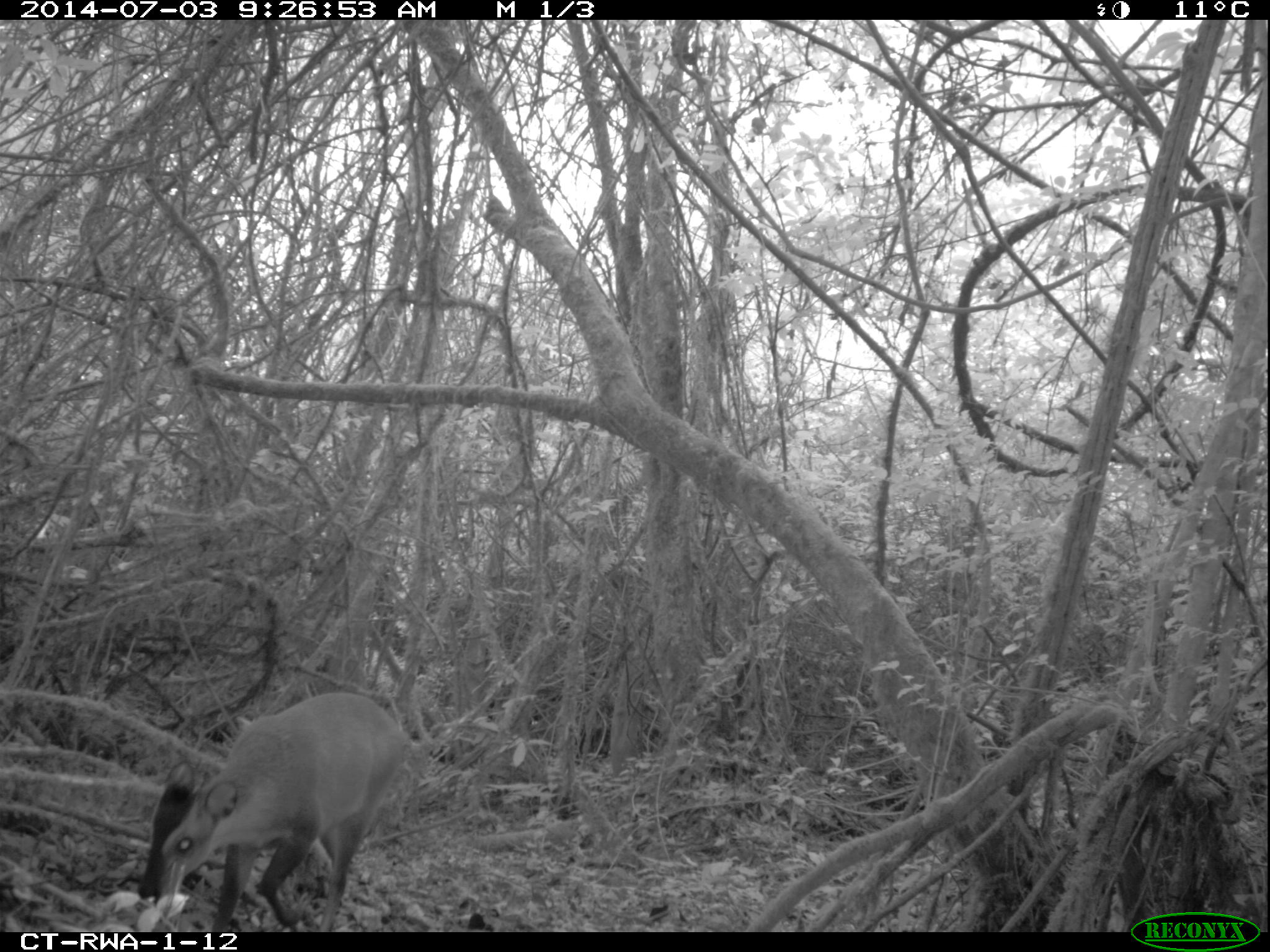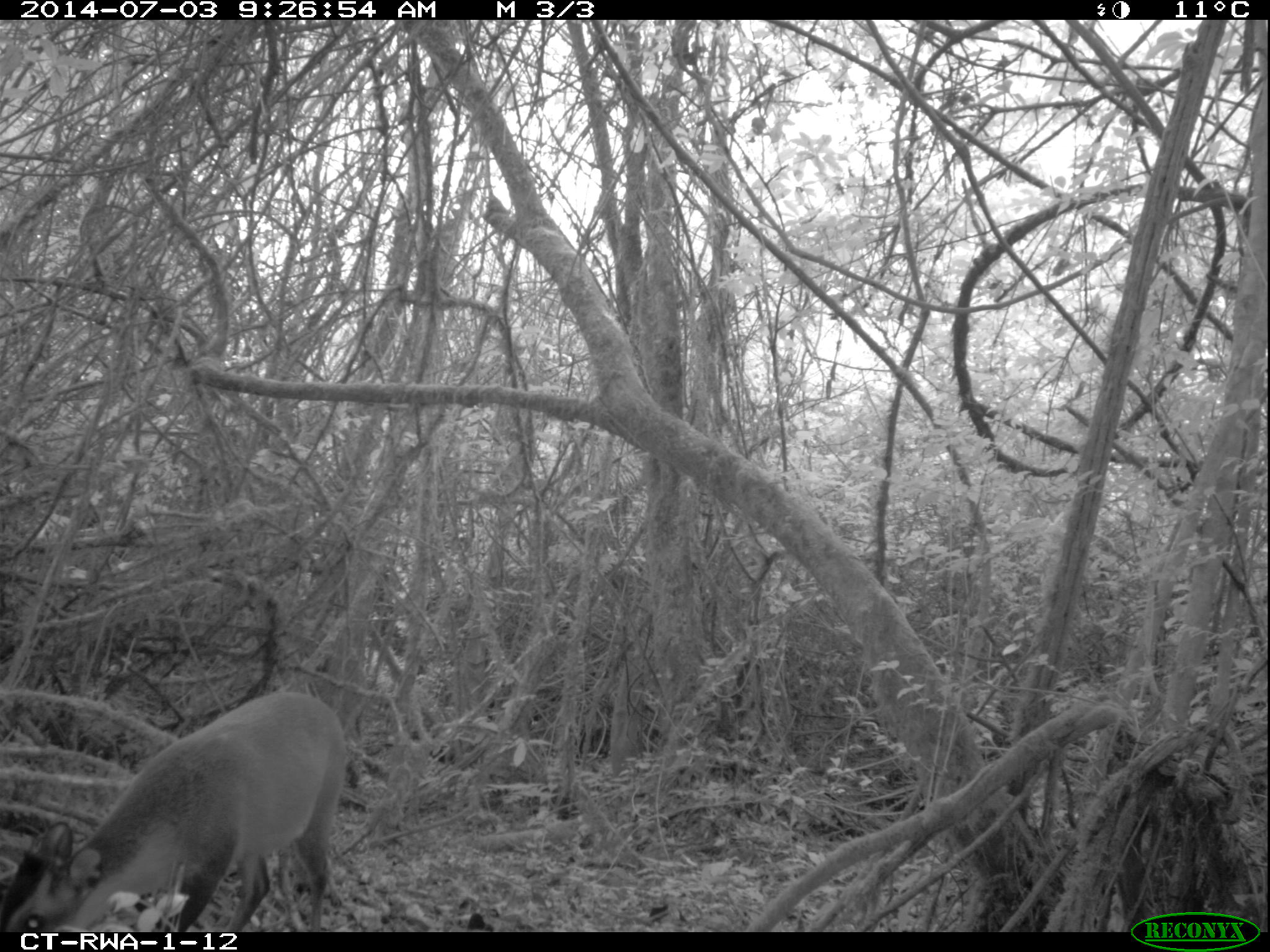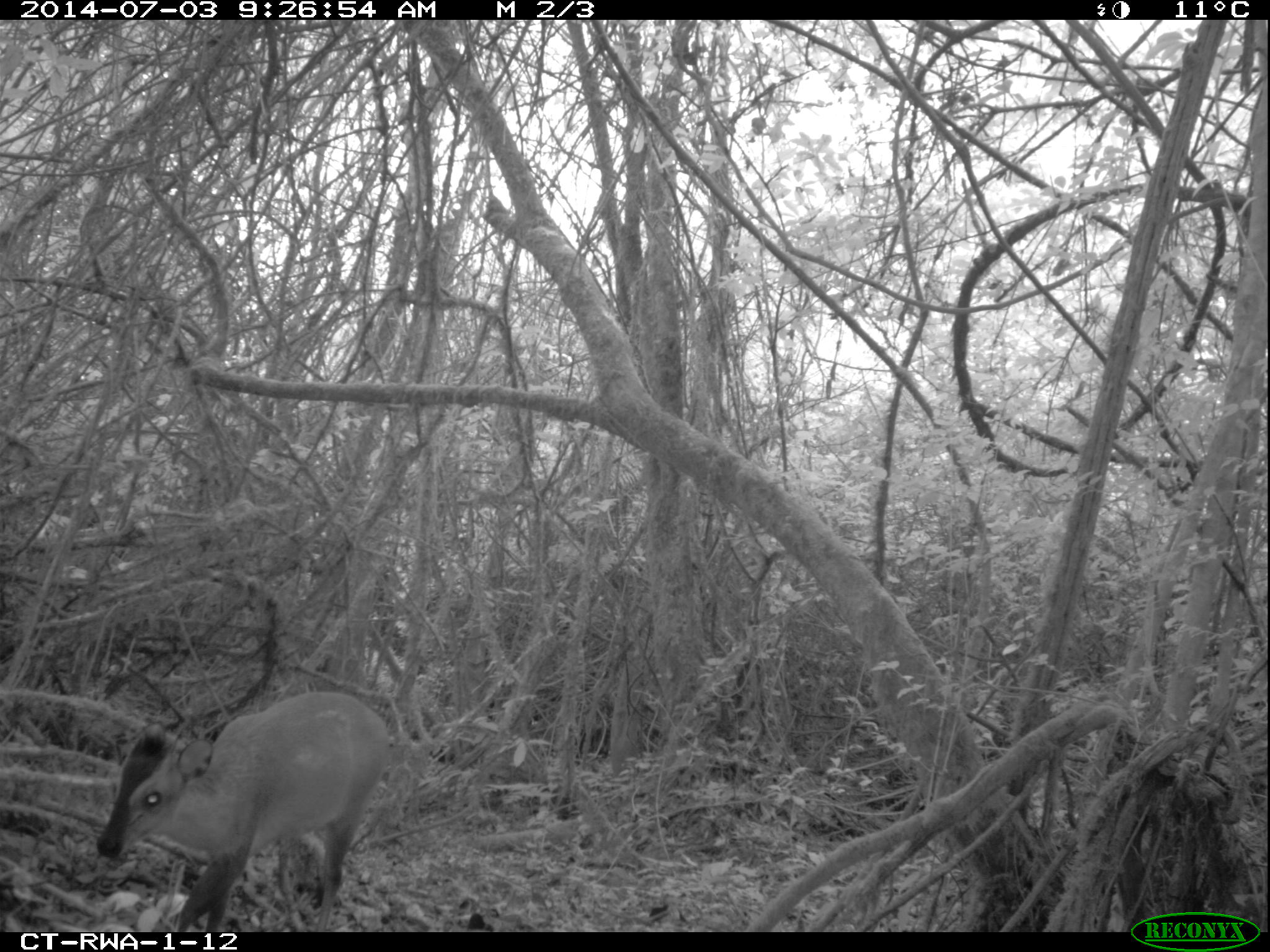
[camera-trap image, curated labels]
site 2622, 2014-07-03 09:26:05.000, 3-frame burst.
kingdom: Animalia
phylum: Chordata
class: Mammalia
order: Artiodactyla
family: Bovidae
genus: Cephalophus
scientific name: Cephalophus nigrifrons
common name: black-fronted duiker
Cephalophus nigrifrons (black-fronted duiker), count 1.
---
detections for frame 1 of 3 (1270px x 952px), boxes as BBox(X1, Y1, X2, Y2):
cephalophus nigrifrons: BBox(136, 689, 418, 930)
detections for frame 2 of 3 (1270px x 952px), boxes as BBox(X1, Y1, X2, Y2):
cephalophus nigrifrons: BBox(0, 688, 349, 932)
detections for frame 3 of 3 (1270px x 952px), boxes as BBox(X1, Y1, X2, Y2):
cephalophus nigrifrons: BBox(96, 690, 390, 931)